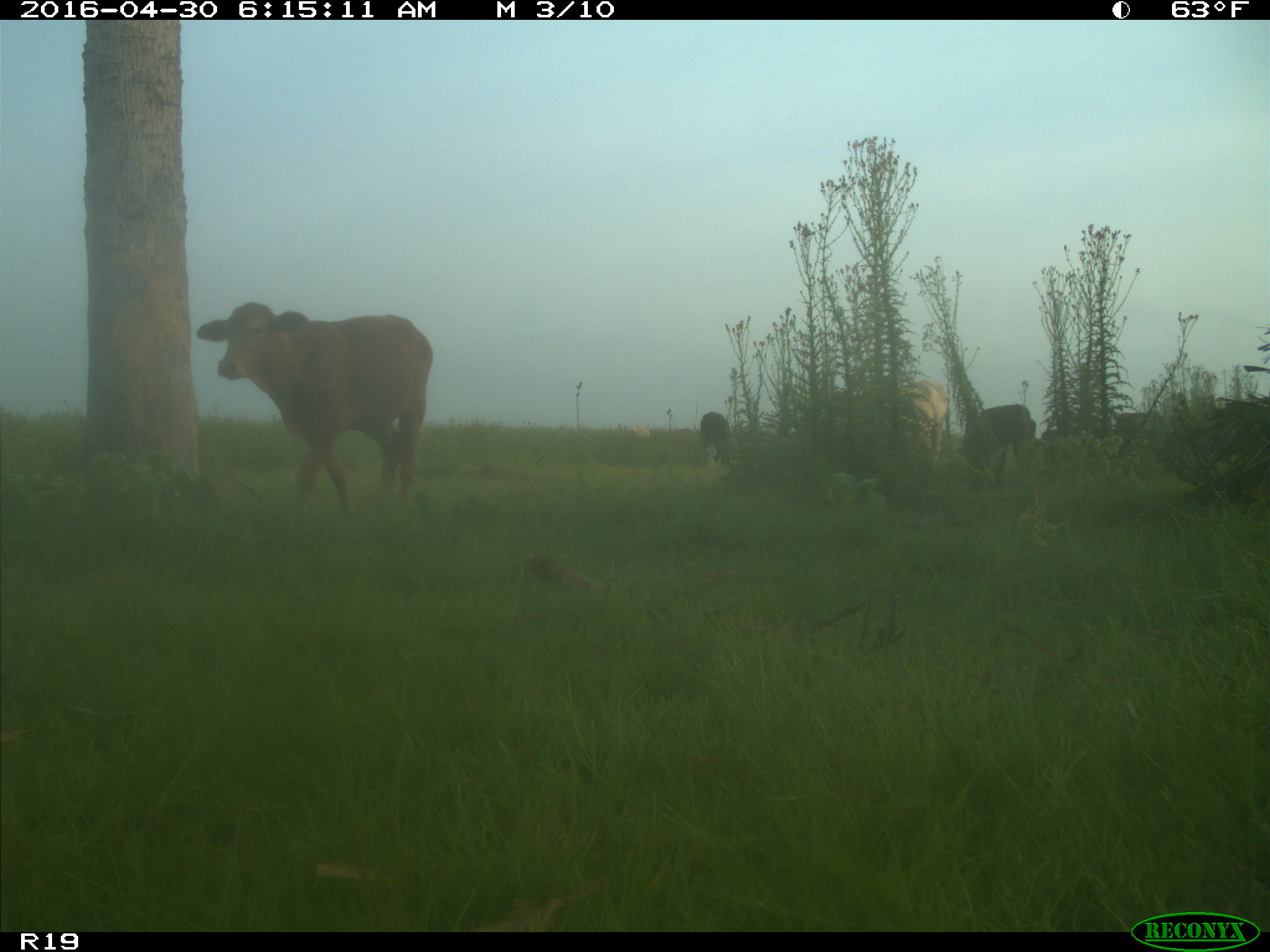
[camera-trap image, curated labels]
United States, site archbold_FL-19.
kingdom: Animalia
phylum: Chordata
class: Mammalia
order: Artiodactyla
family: Bovidae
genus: Bos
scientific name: Bos taurus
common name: domestic cow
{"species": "Bos taurus (domestic cow)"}